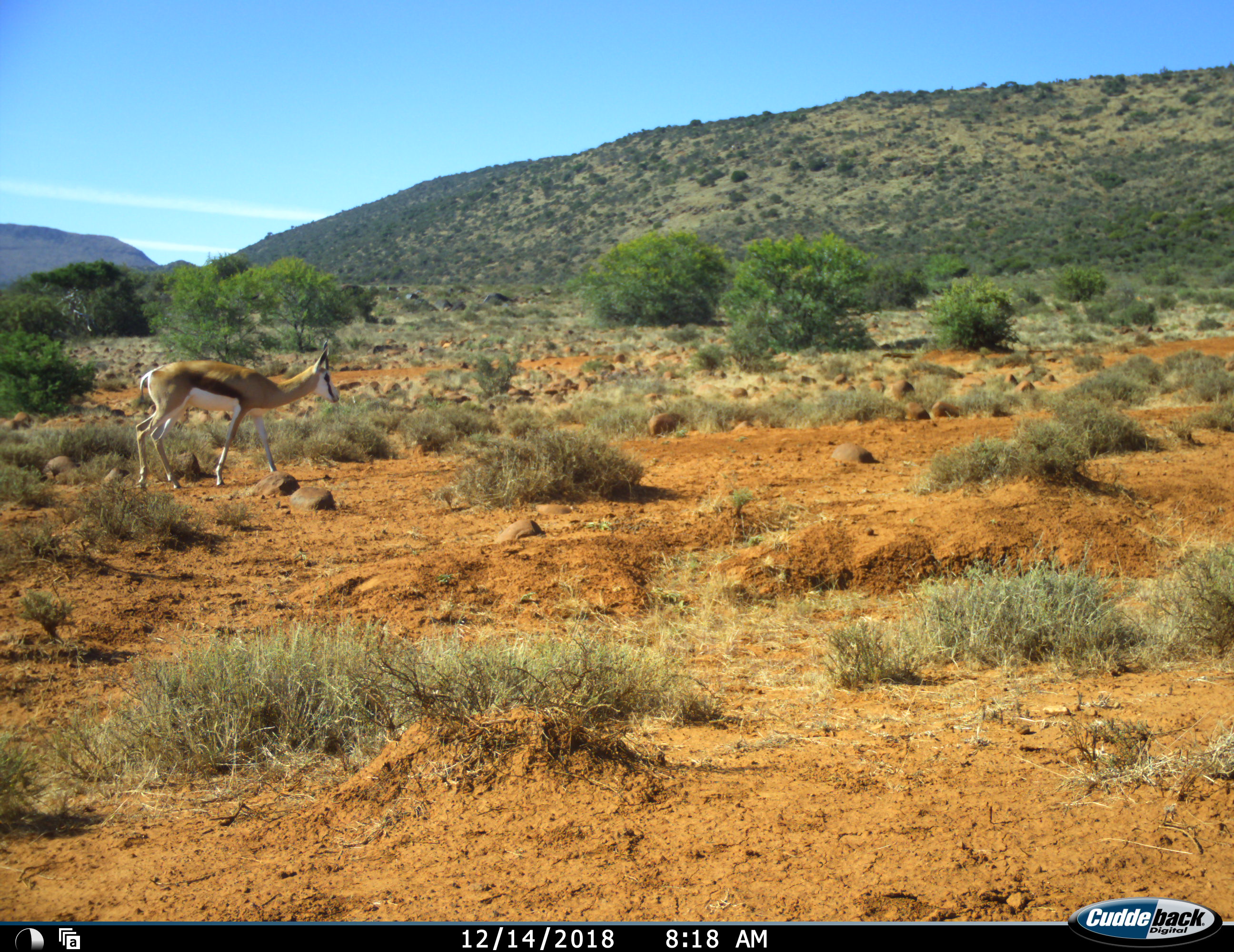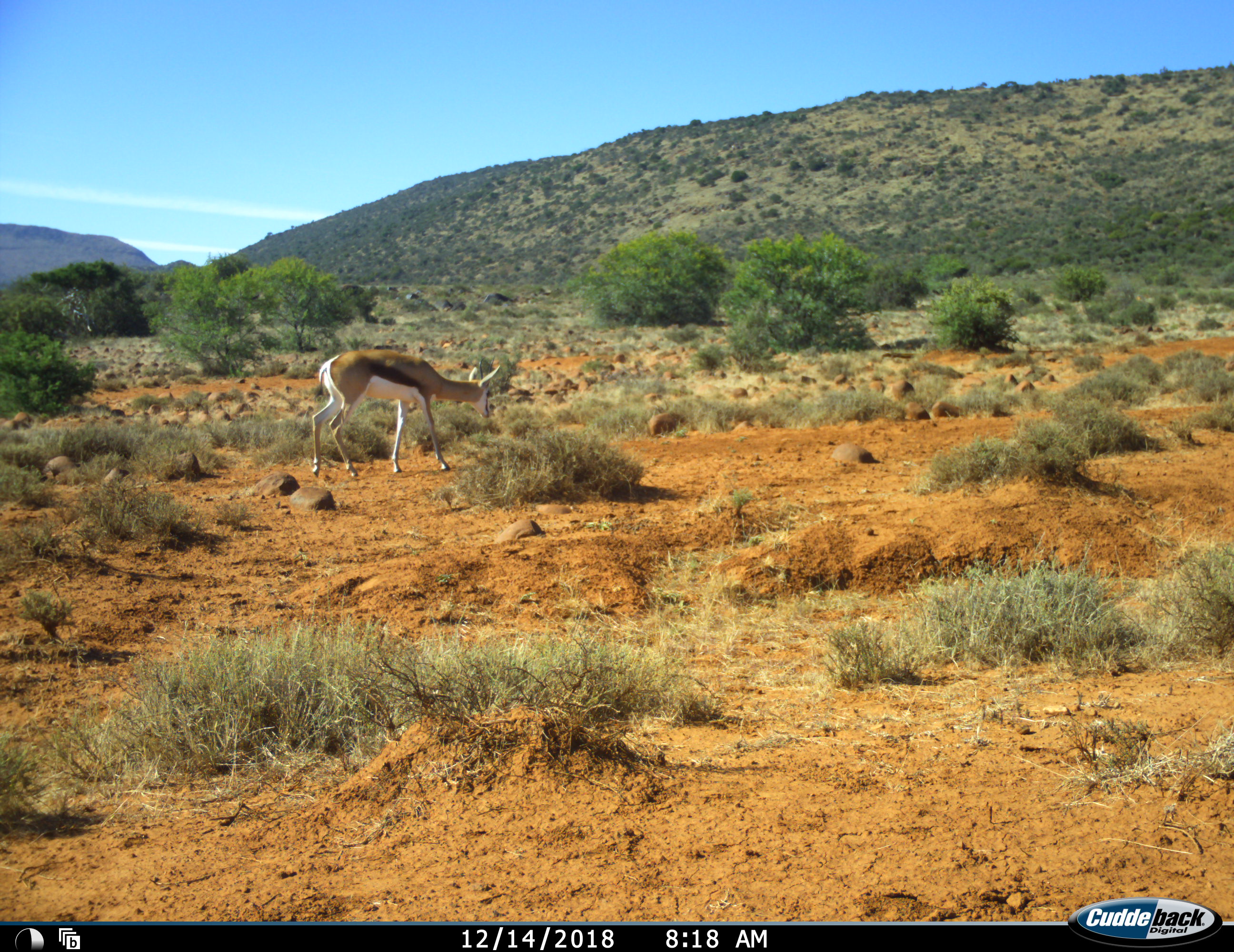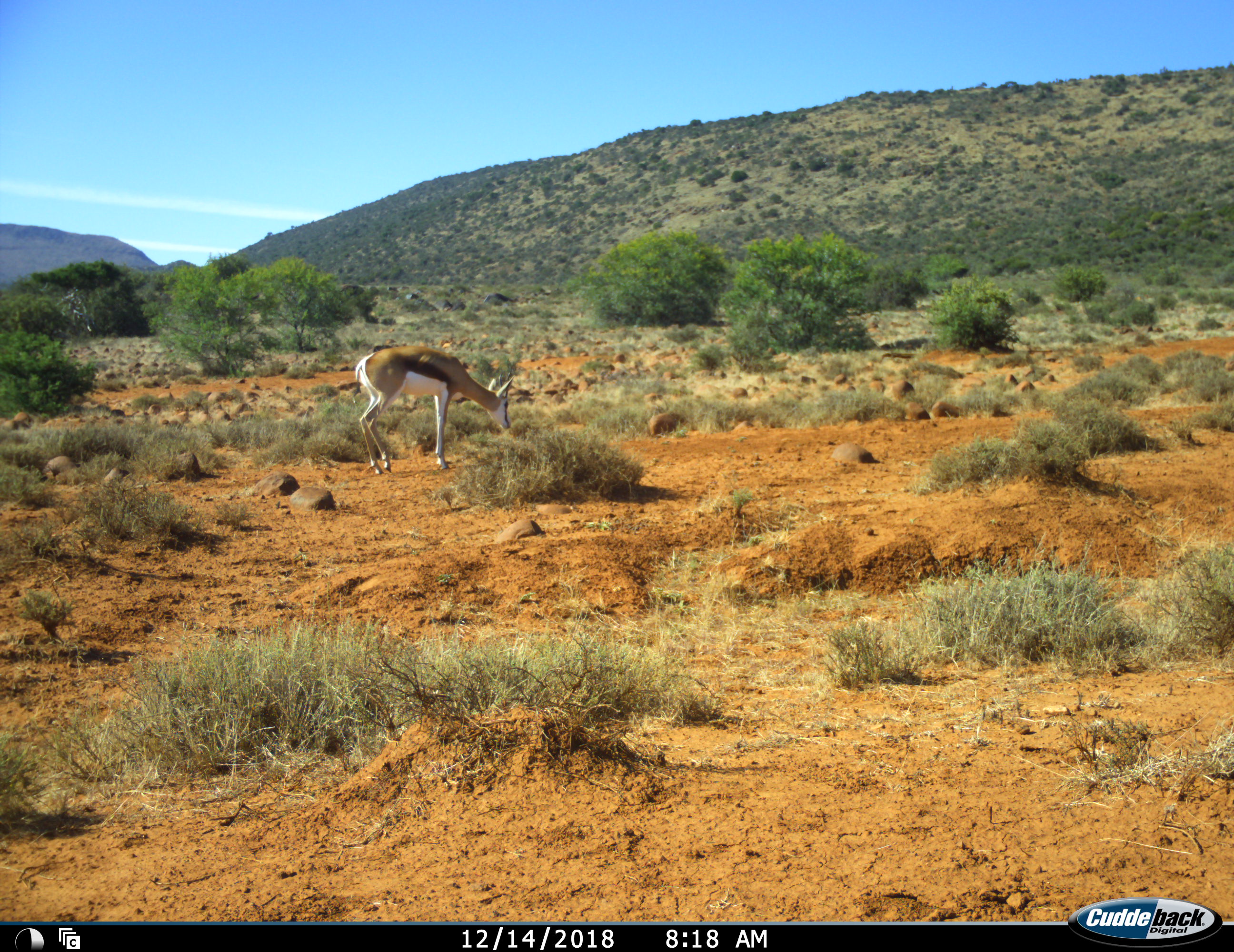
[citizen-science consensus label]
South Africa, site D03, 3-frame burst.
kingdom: Animalia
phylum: Chordata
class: Mammalia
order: Artiodactyla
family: Bovidae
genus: Antidorcas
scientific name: Antidorcas marsupialis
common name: springbok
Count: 1.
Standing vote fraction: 11%.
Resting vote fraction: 0%.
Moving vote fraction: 67%.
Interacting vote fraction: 0%.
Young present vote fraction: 0%.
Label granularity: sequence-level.